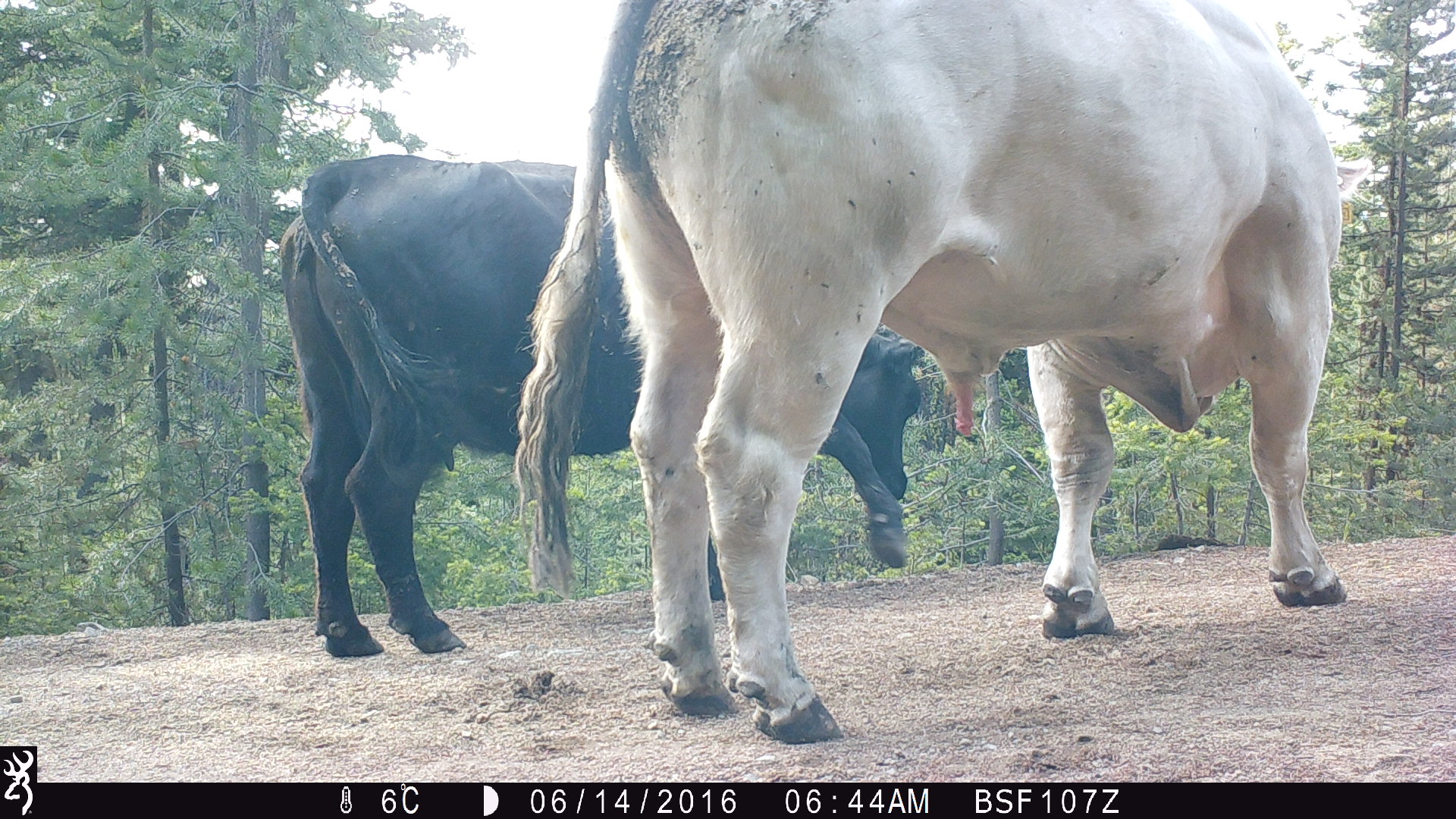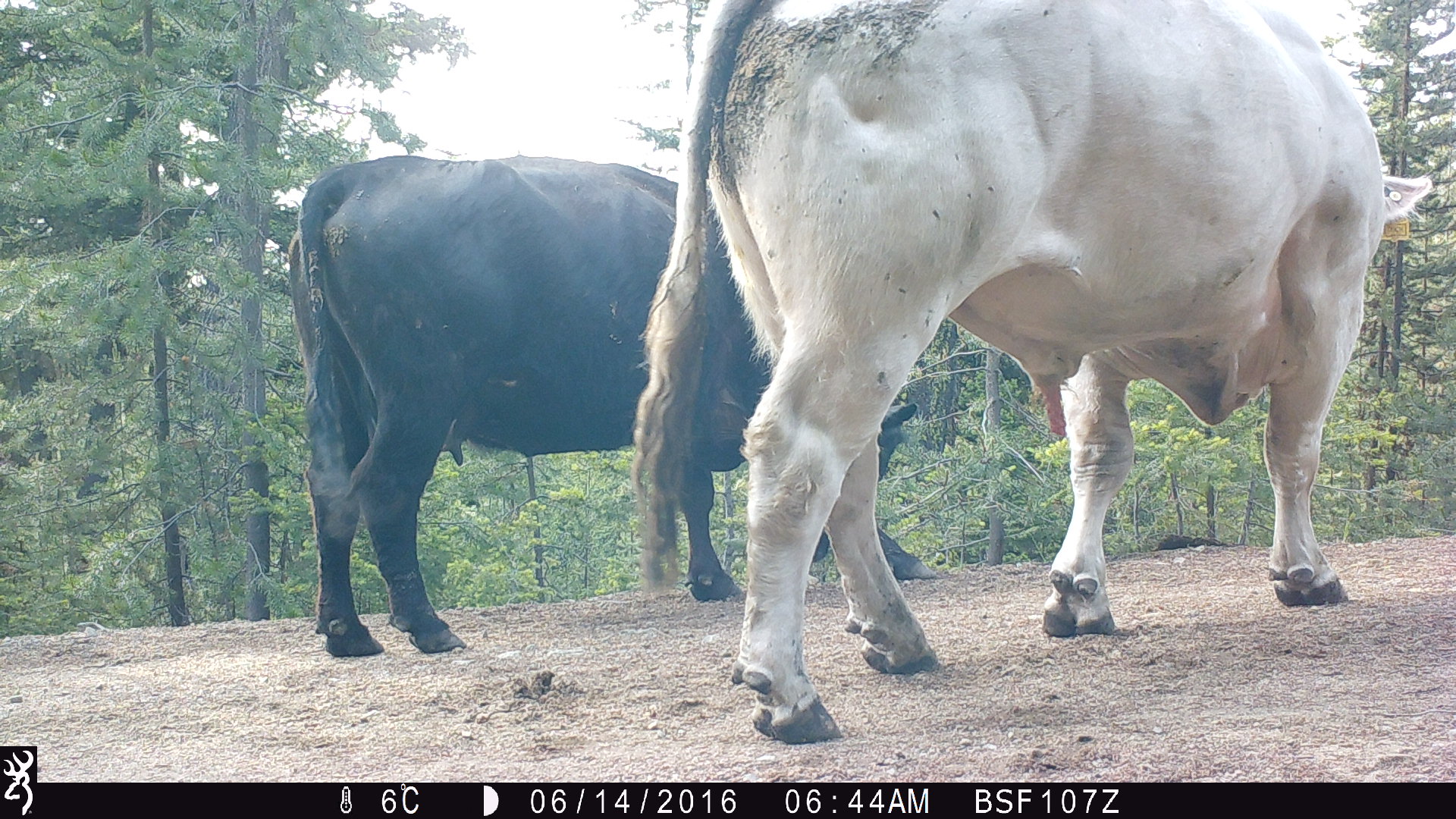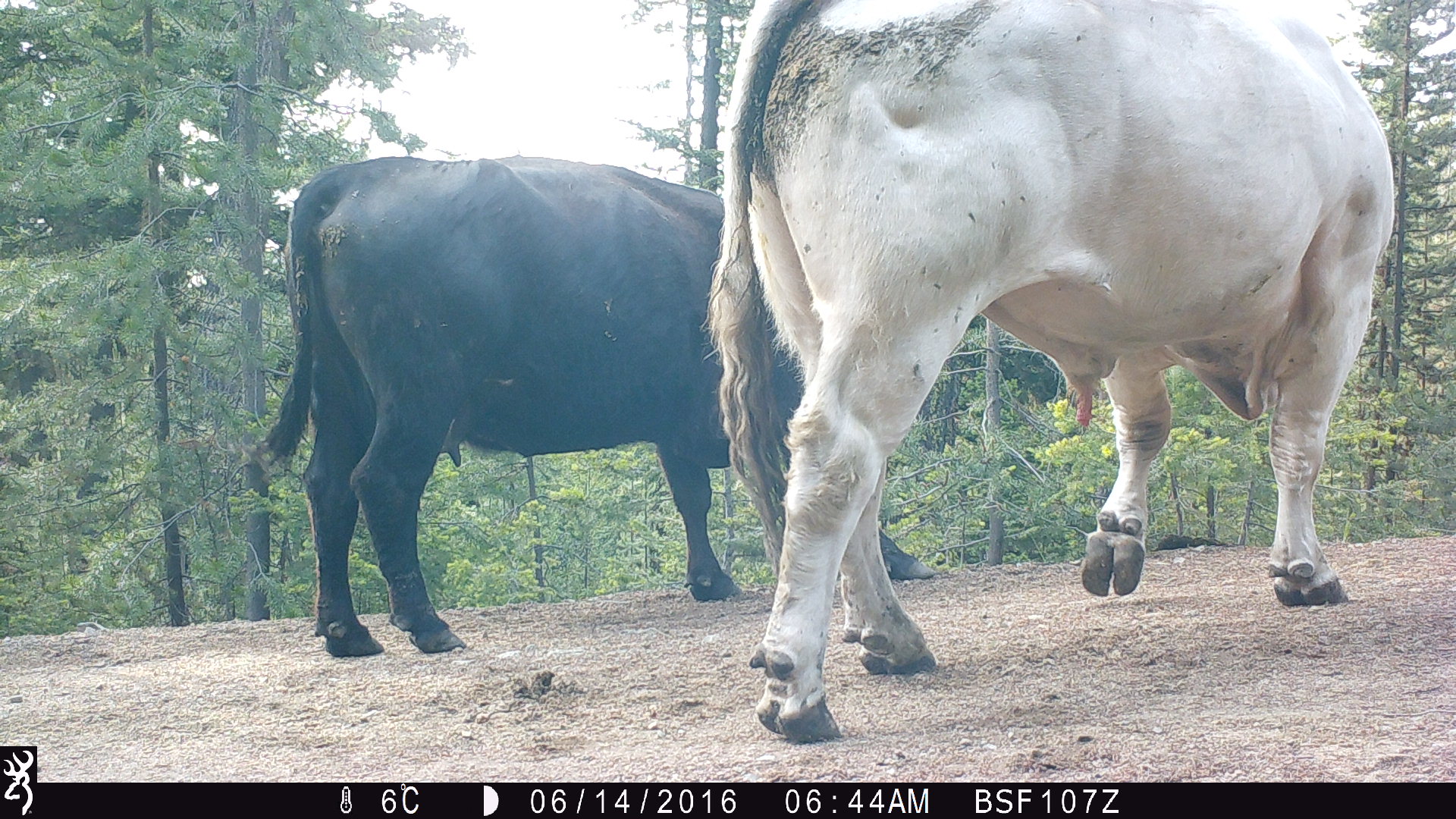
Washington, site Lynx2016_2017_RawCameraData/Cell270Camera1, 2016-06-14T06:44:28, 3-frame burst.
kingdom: Animalia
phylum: Chordata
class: Mammalia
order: Artiodactyla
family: Bovidae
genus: Bos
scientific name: Bos taurus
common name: domestic cattle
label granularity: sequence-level